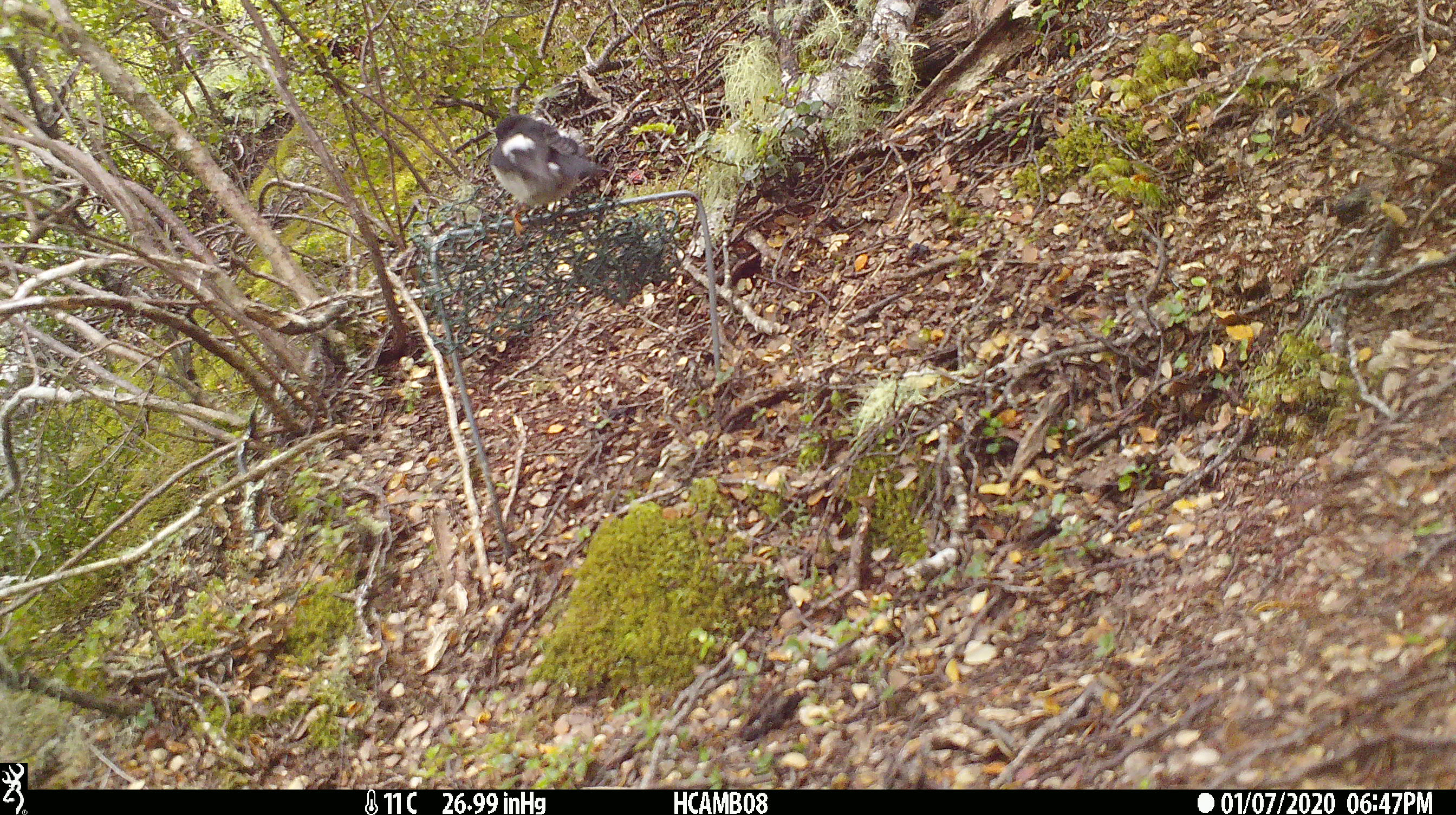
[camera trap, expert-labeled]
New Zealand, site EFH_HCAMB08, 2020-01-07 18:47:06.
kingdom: Animalia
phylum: Chordata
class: Aves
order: Passeriformes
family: Petroicidae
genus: Petroica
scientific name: Petroica macrocephala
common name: tomtit